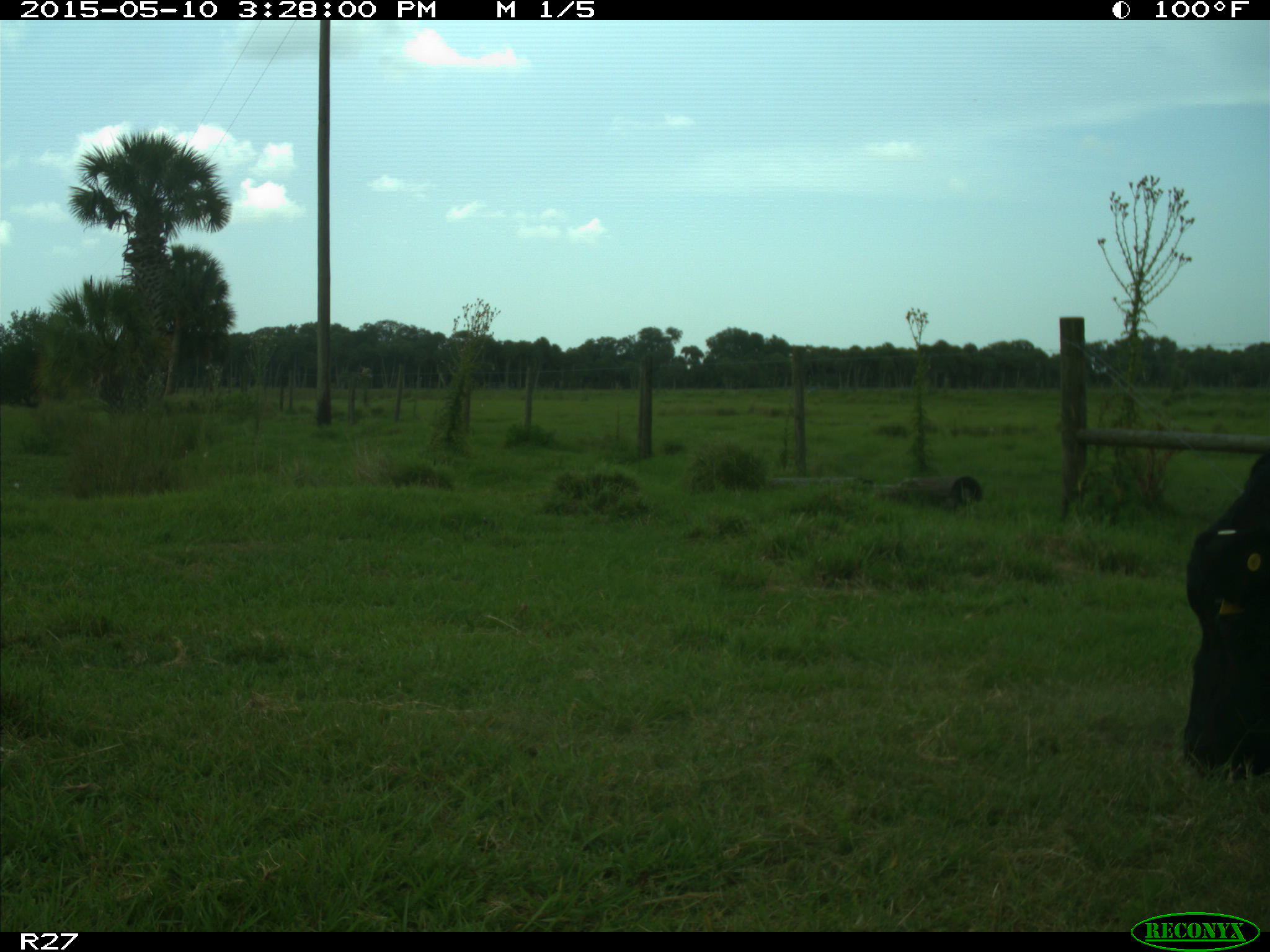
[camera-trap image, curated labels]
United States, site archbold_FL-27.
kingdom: Animalia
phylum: Chordata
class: Mammalia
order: Artiodactyla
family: Bovidae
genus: Bos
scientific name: Bos taurus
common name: domestic cow